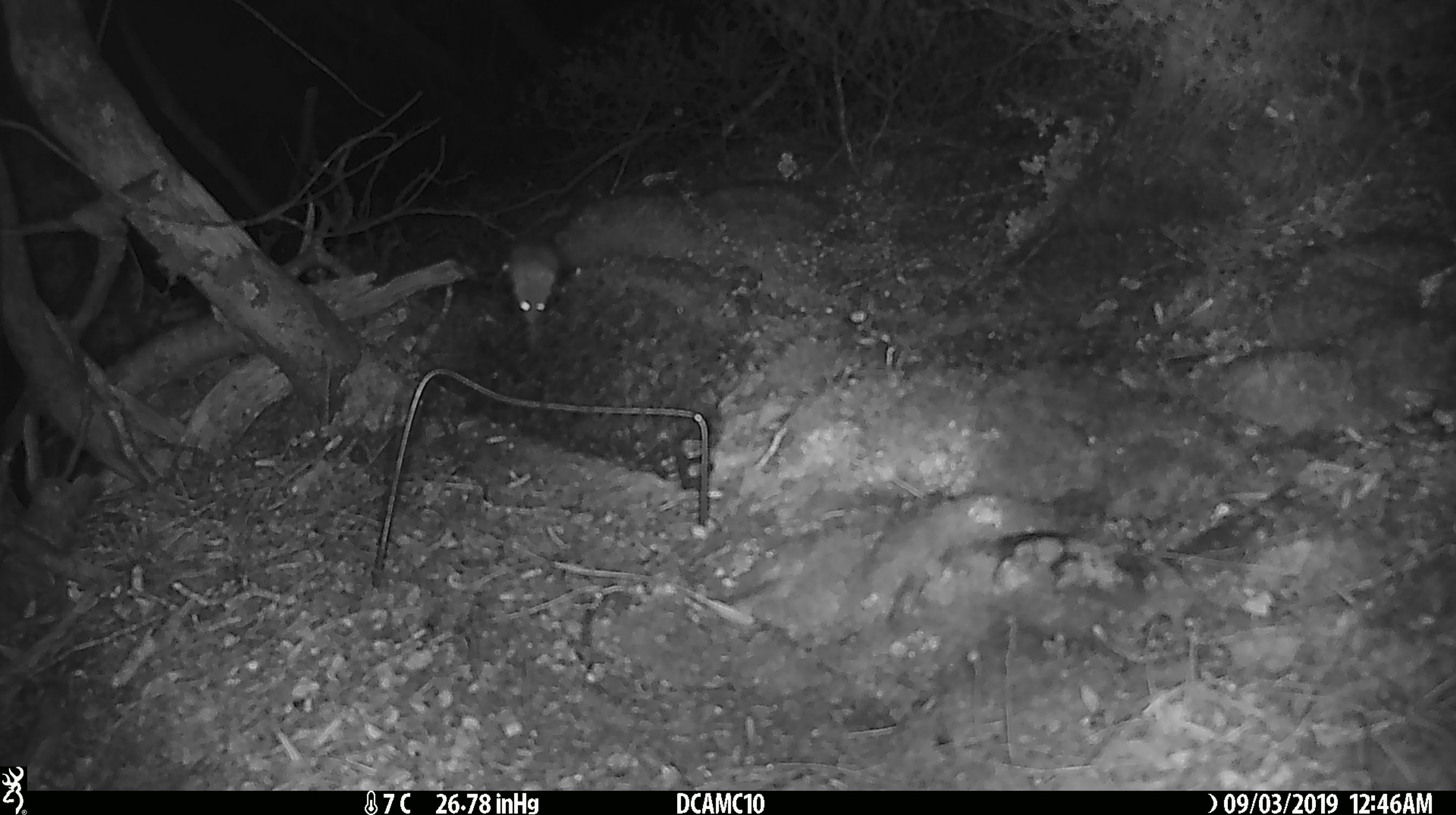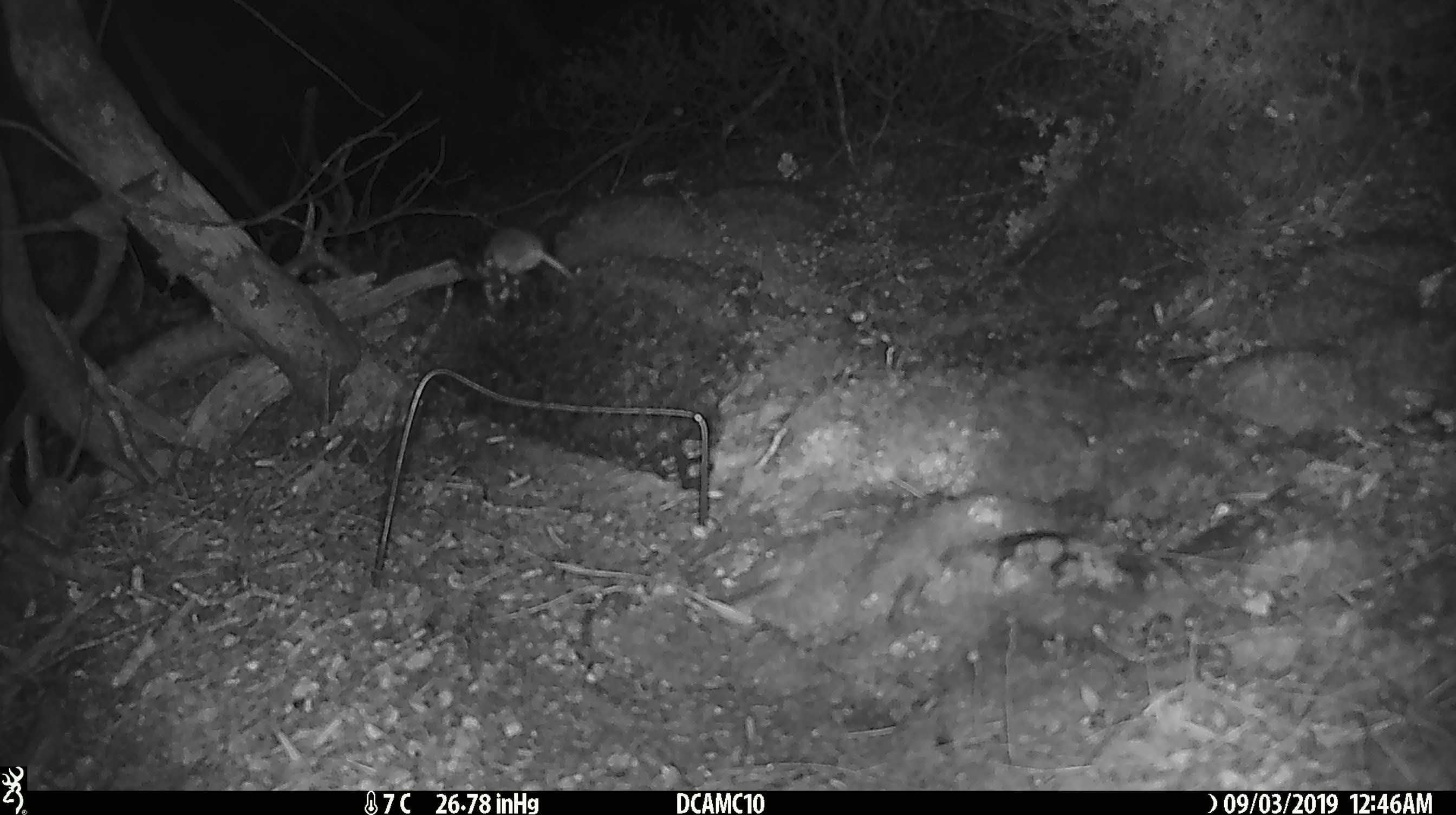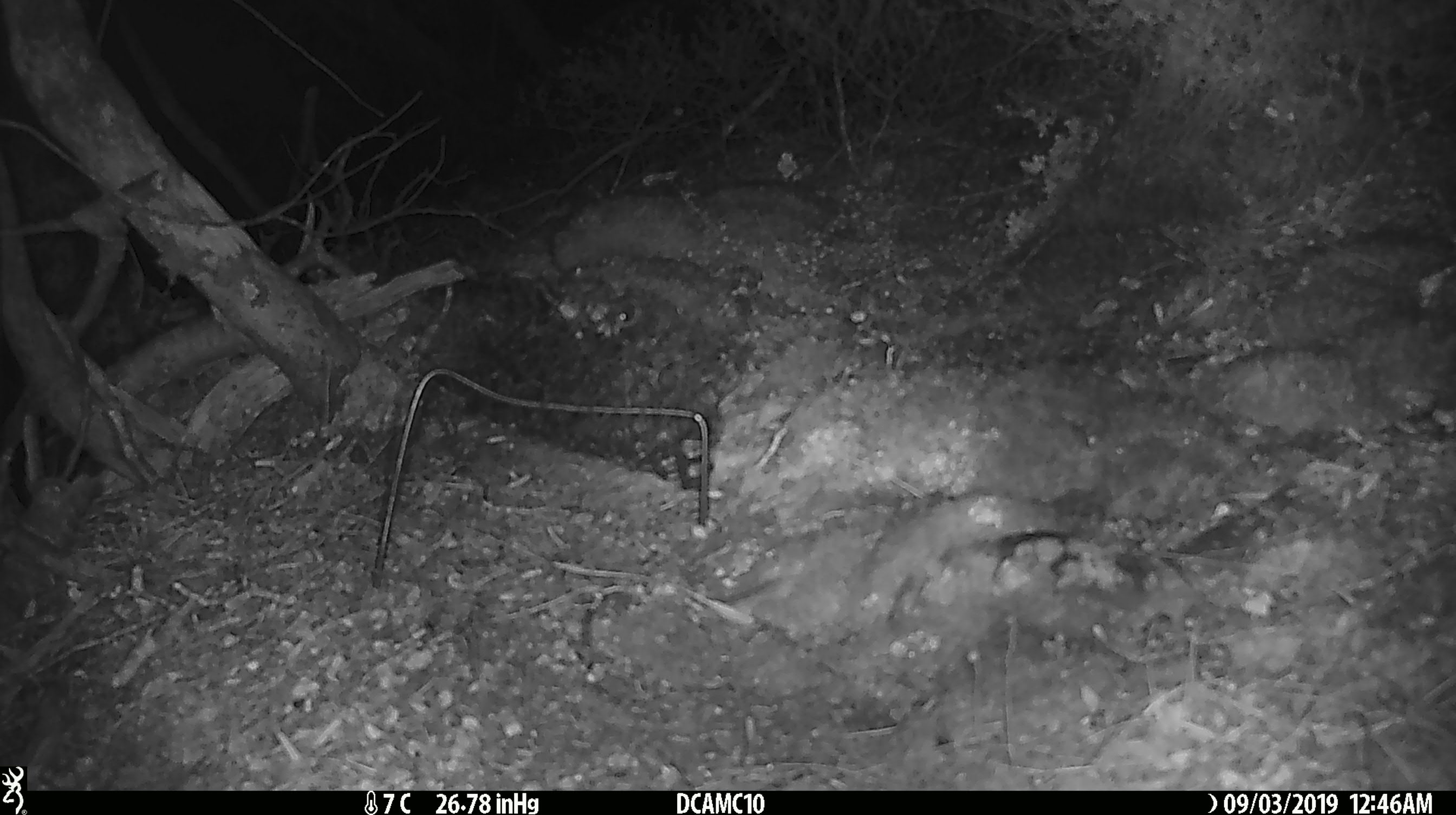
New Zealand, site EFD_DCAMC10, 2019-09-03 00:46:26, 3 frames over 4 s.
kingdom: Animalia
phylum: Chordata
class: Mammalia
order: Rodentia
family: Muridae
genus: Mus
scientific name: Mus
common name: mouse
Mouse (Mus).